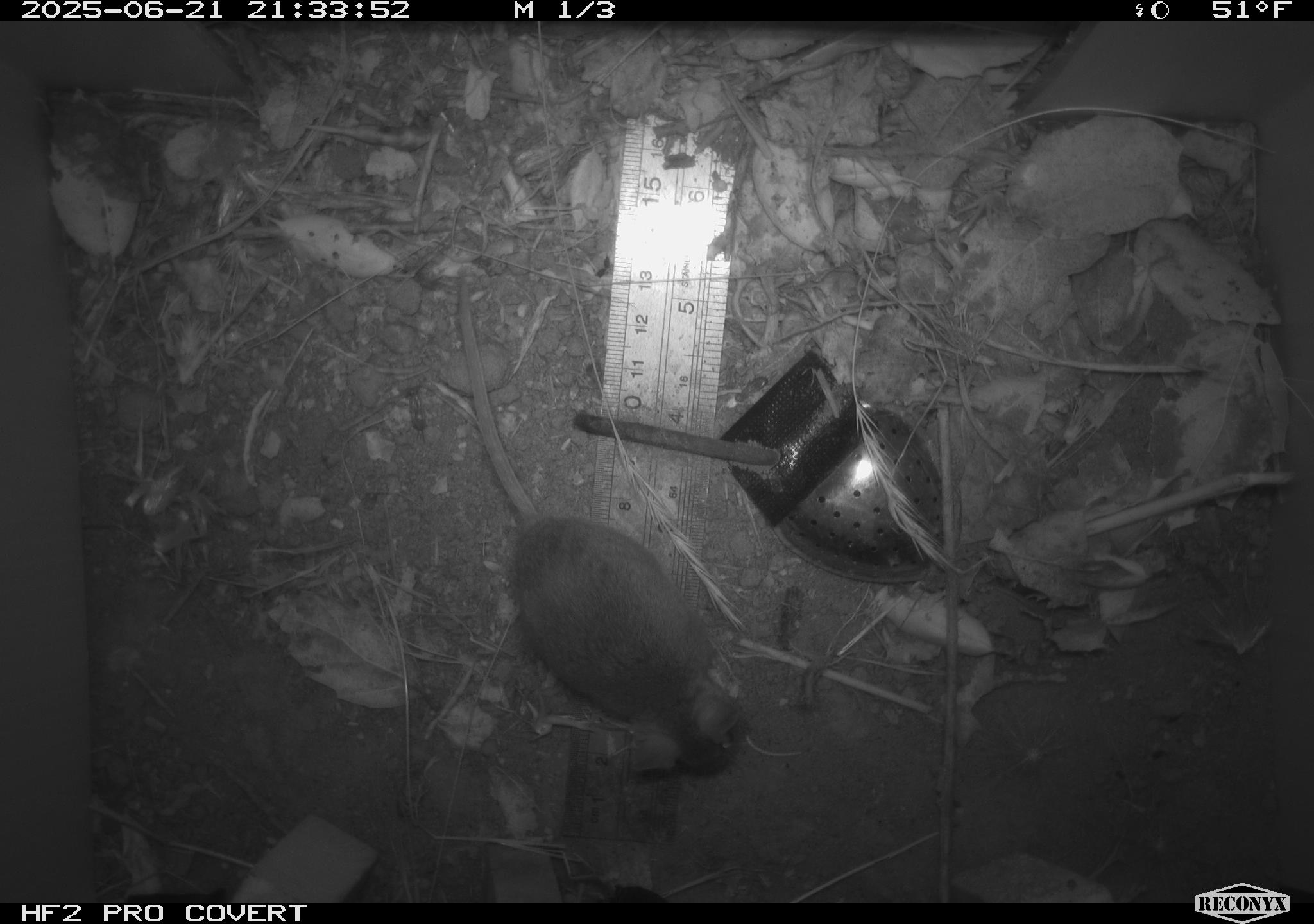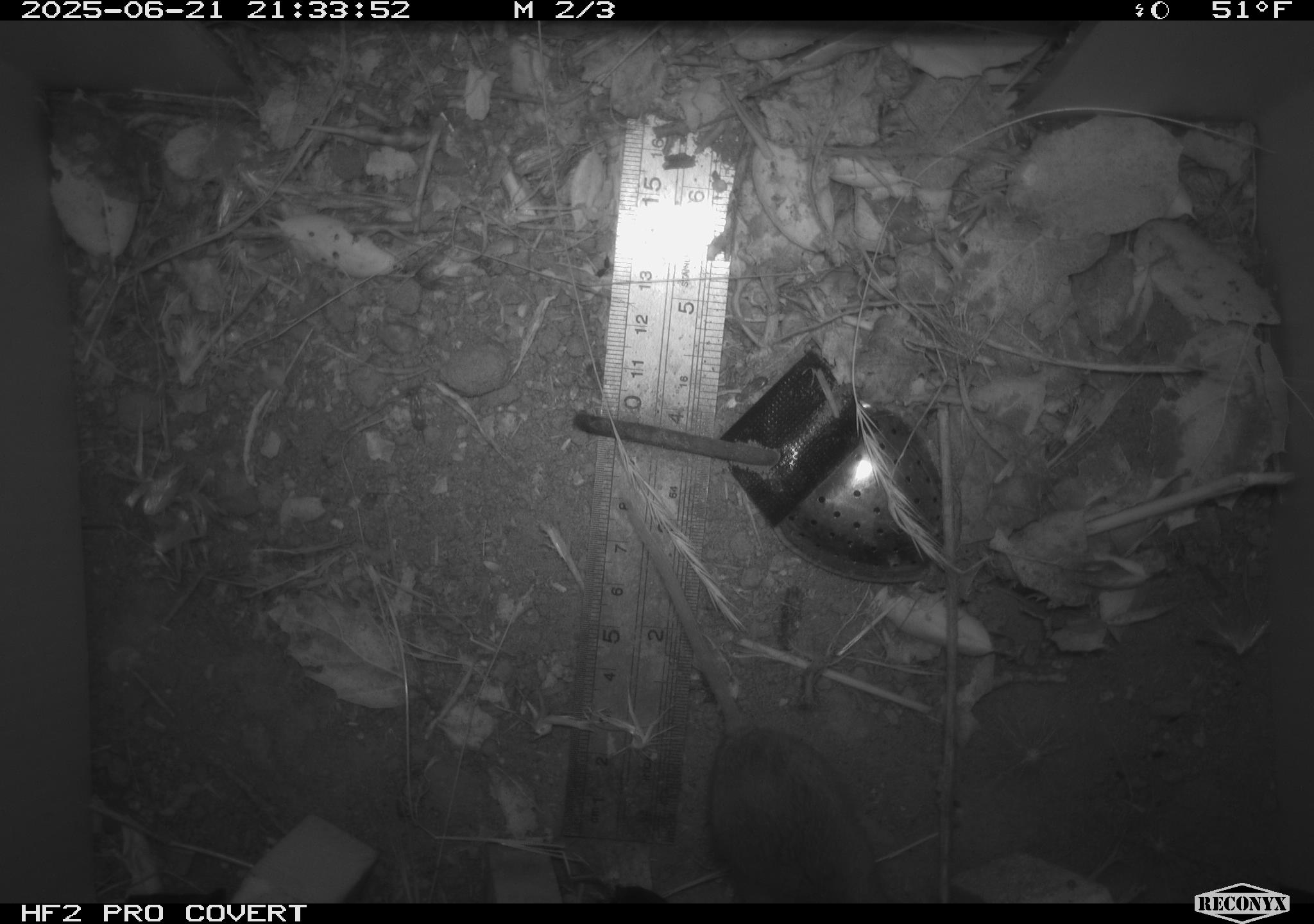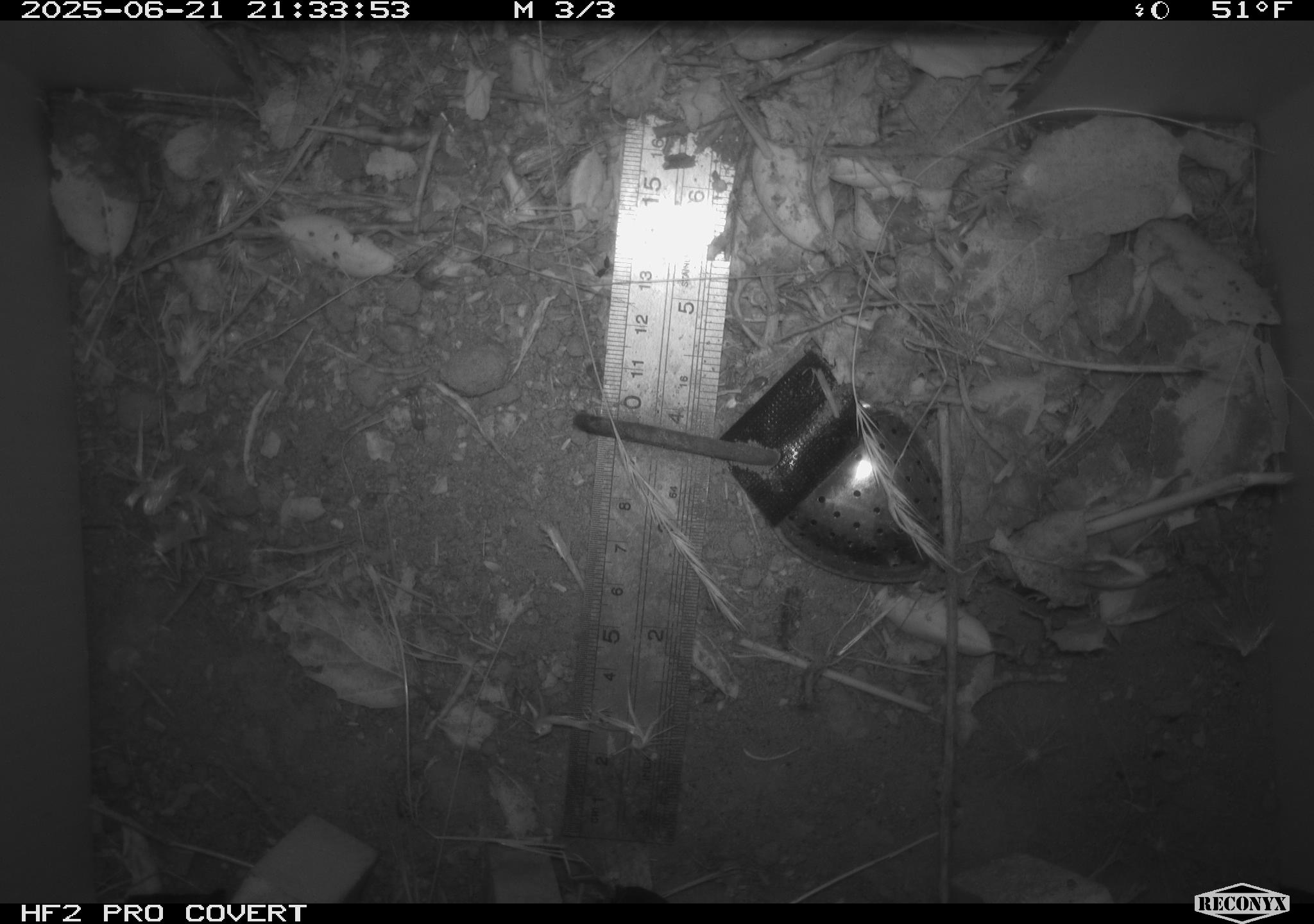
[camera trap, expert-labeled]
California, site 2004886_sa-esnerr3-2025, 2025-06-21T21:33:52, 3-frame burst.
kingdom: Animalia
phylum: Chordata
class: Mammalia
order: Rodentia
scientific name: Rodentia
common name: rodent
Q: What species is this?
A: Rodent (Rodentia).